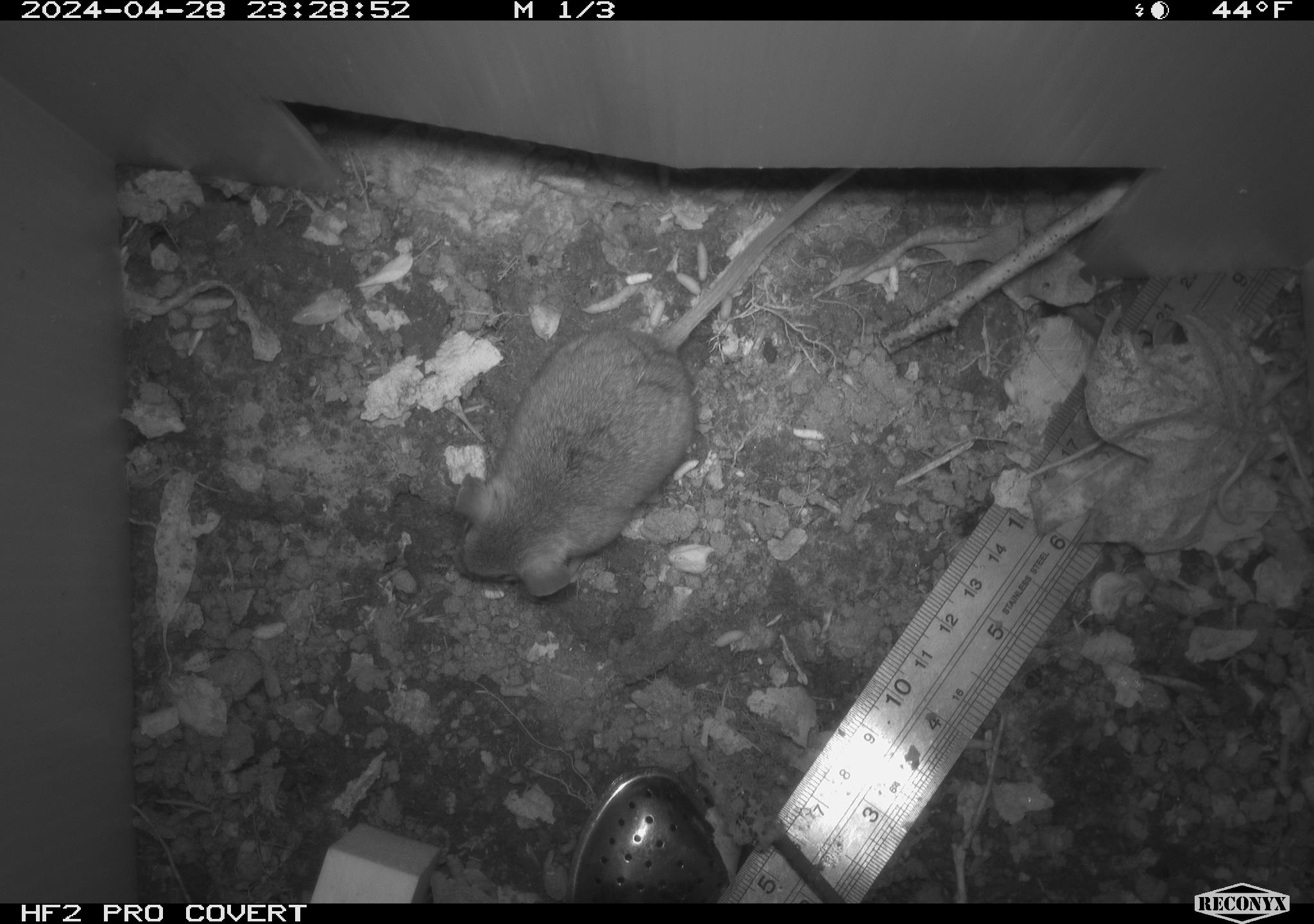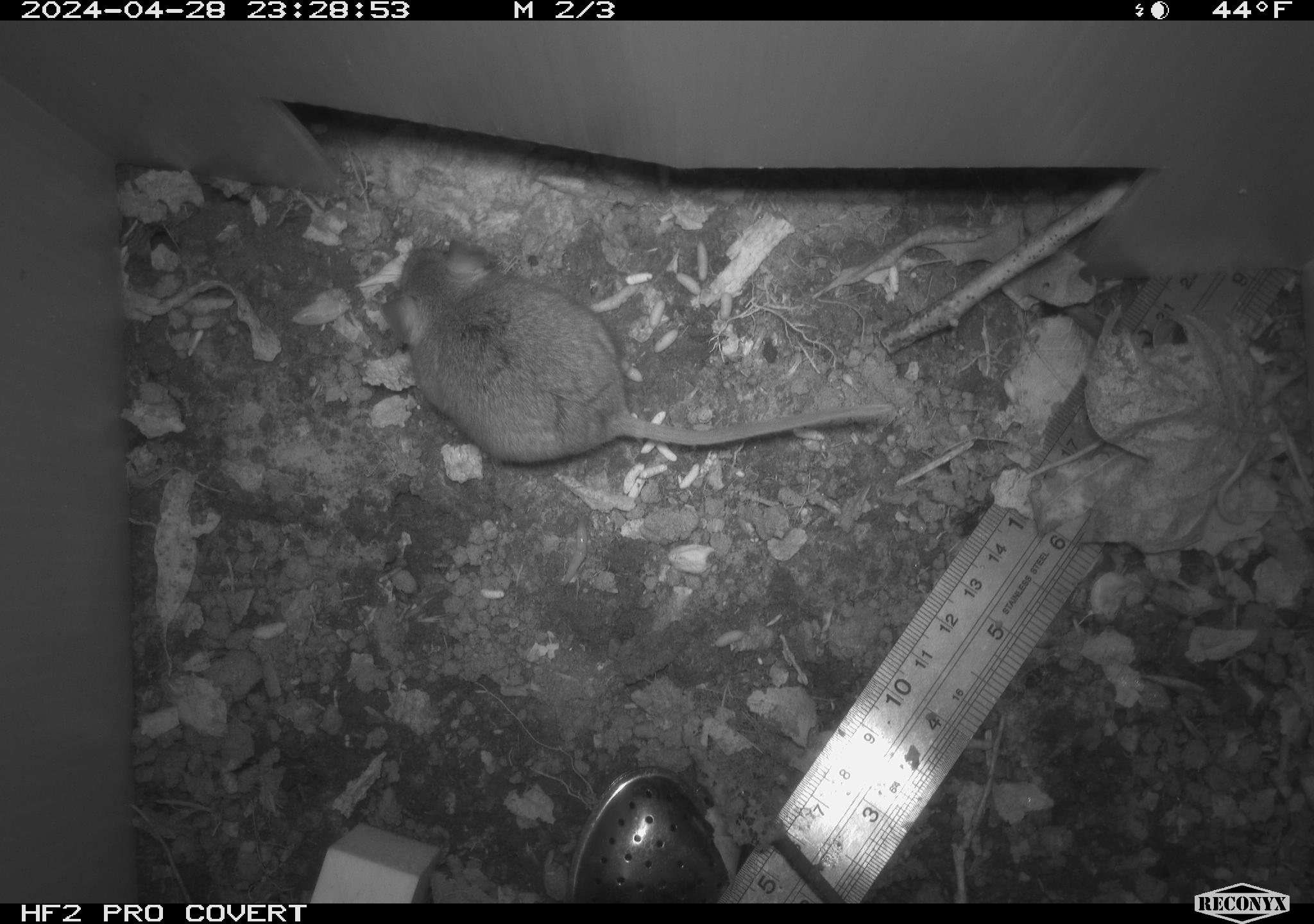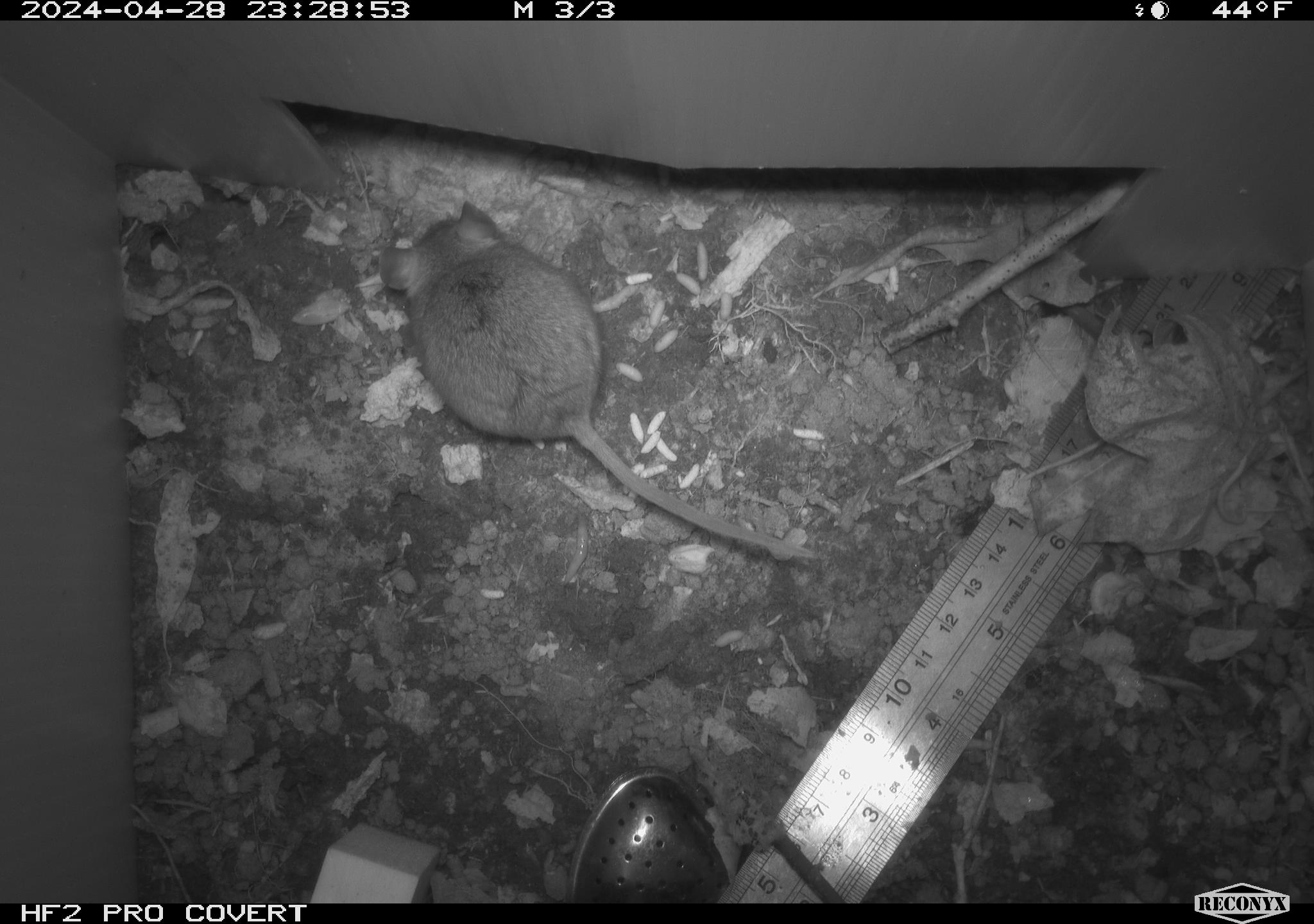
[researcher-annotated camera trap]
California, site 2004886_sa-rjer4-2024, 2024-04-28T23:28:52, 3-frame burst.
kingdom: Animalia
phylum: Chordata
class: Mammalia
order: Rodentia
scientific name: Rodentia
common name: mouse species